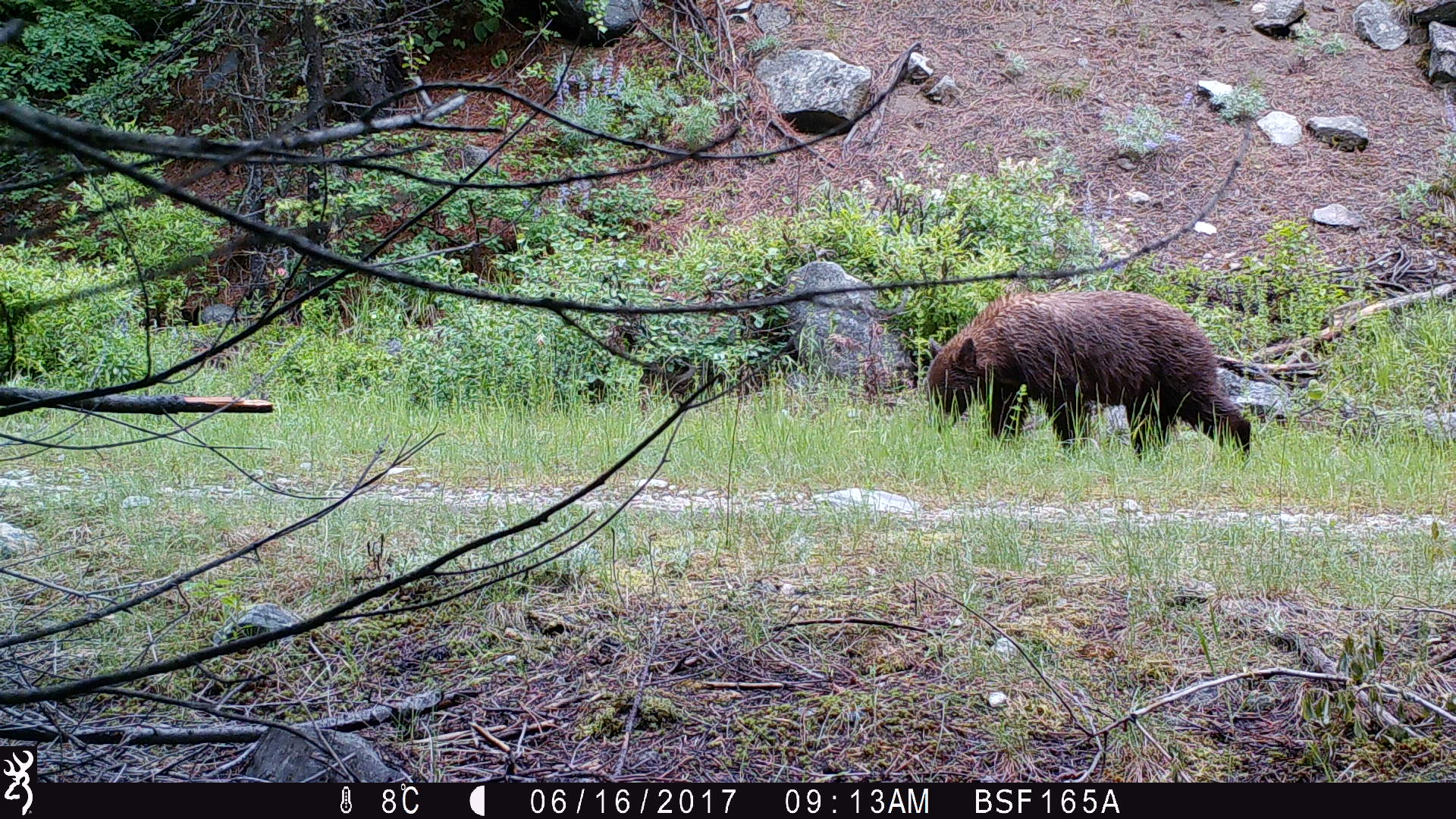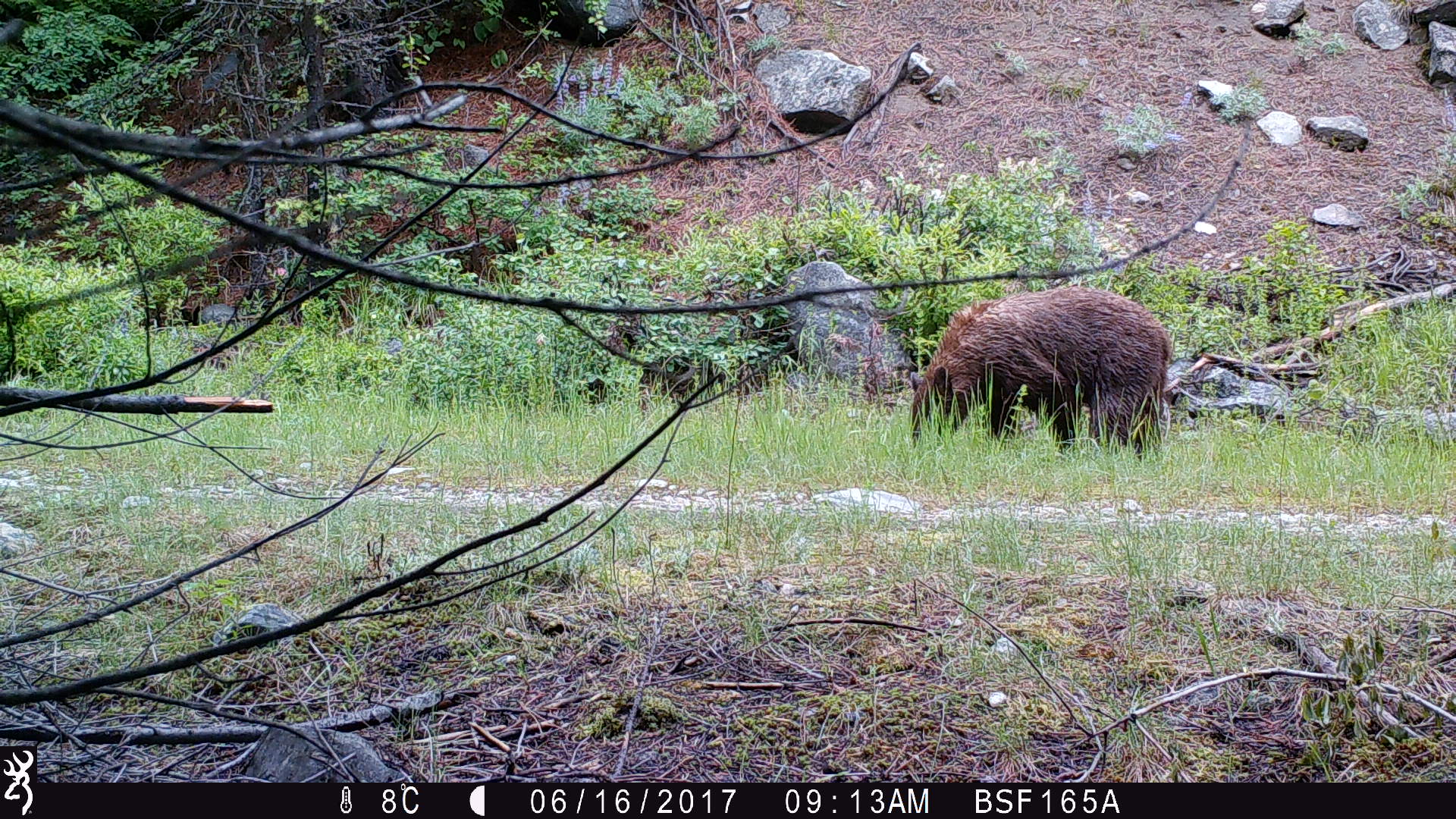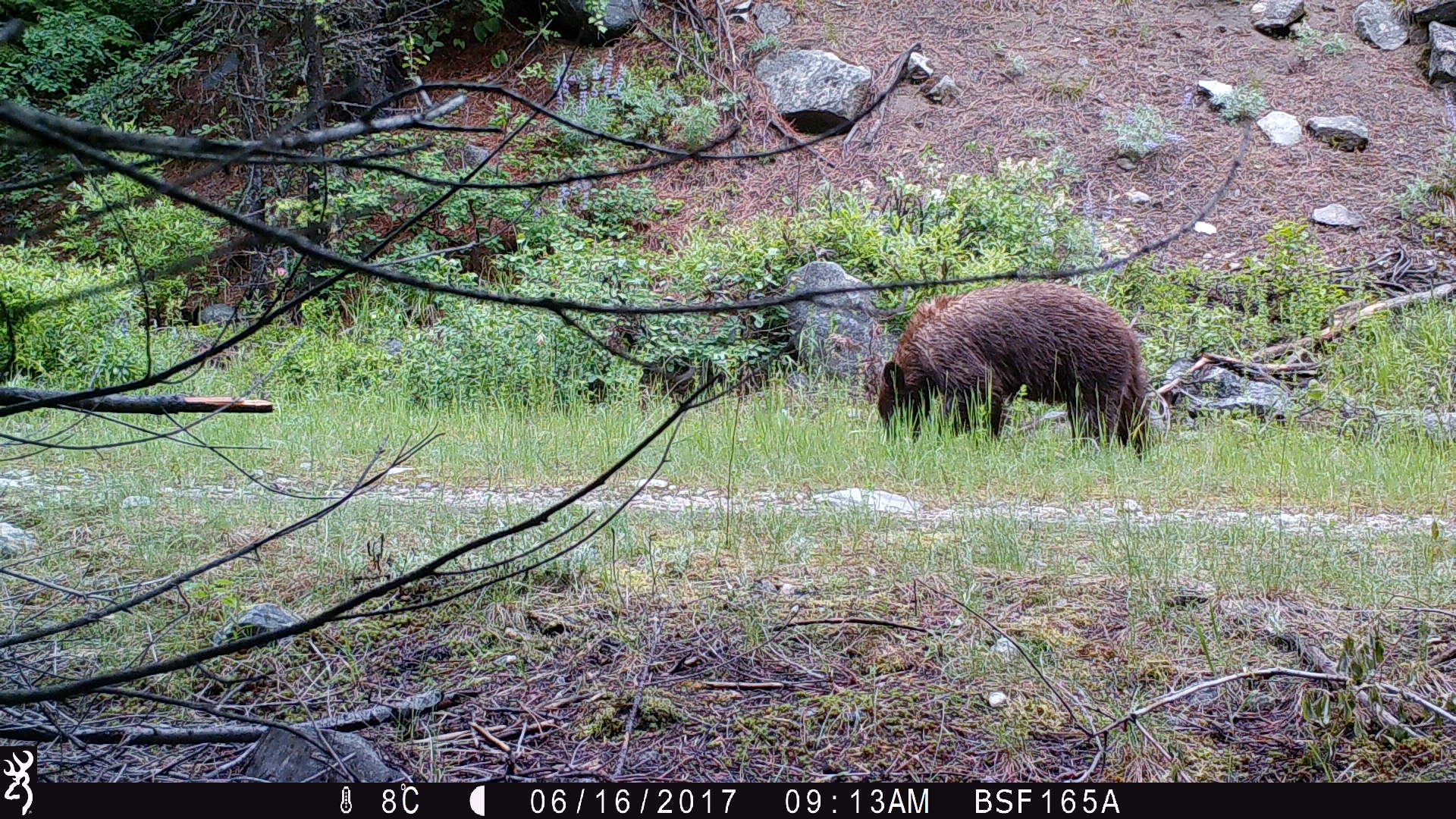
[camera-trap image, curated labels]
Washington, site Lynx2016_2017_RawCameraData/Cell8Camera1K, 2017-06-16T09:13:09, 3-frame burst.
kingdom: Animalia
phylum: Chordata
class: Mammalia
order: Carnivora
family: Ursidae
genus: Ursus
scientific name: Ursus americanus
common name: american black bear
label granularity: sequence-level